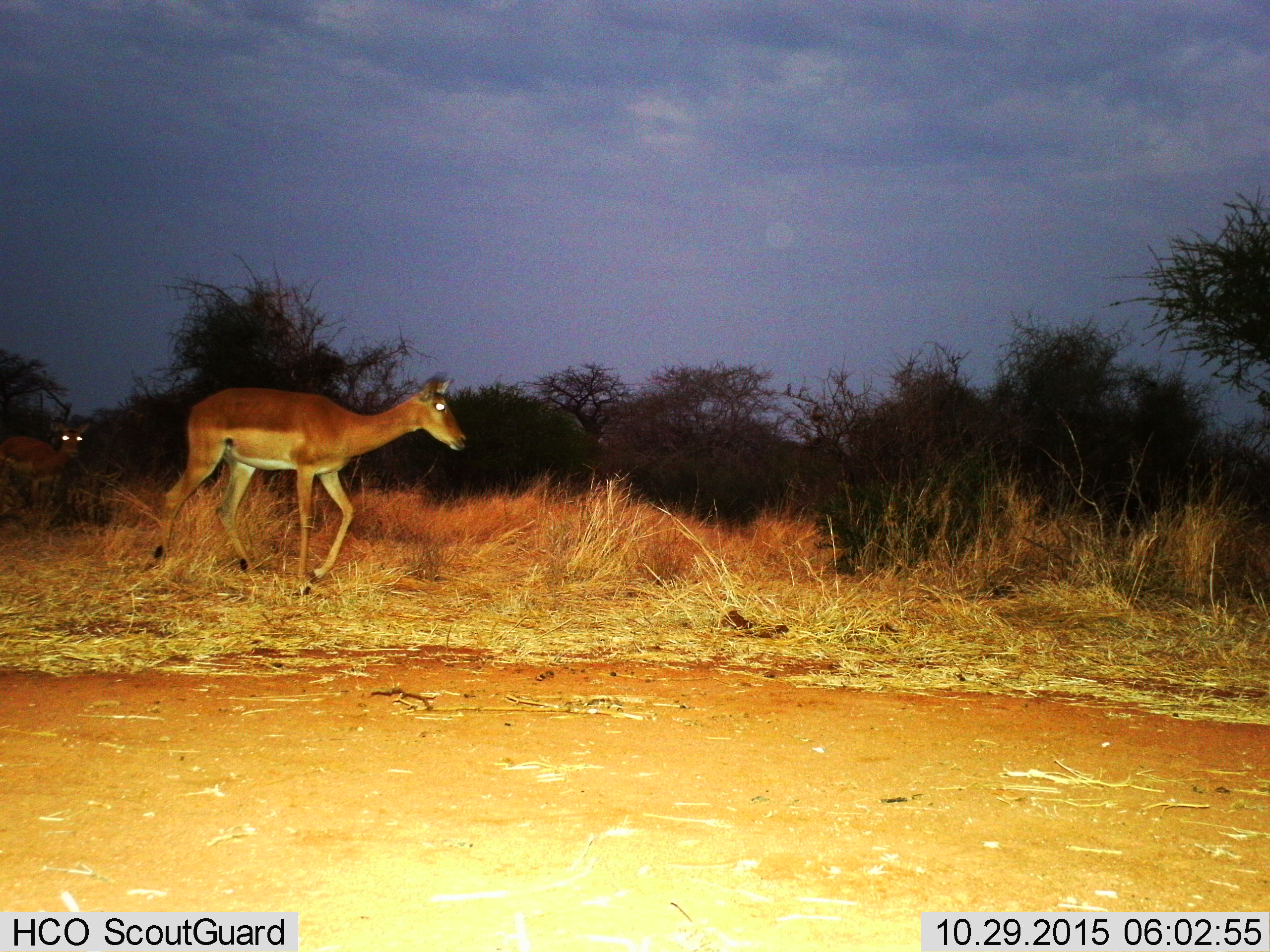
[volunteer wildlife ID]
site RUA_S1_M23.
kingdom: Animalia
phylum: Chordata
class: Mammalia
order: Artiodactyla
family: Bovidae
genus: Aepyceros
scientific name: Aepyceros melampus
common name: impala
Impala (Aepyceros melampus), count 2. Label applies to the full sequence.